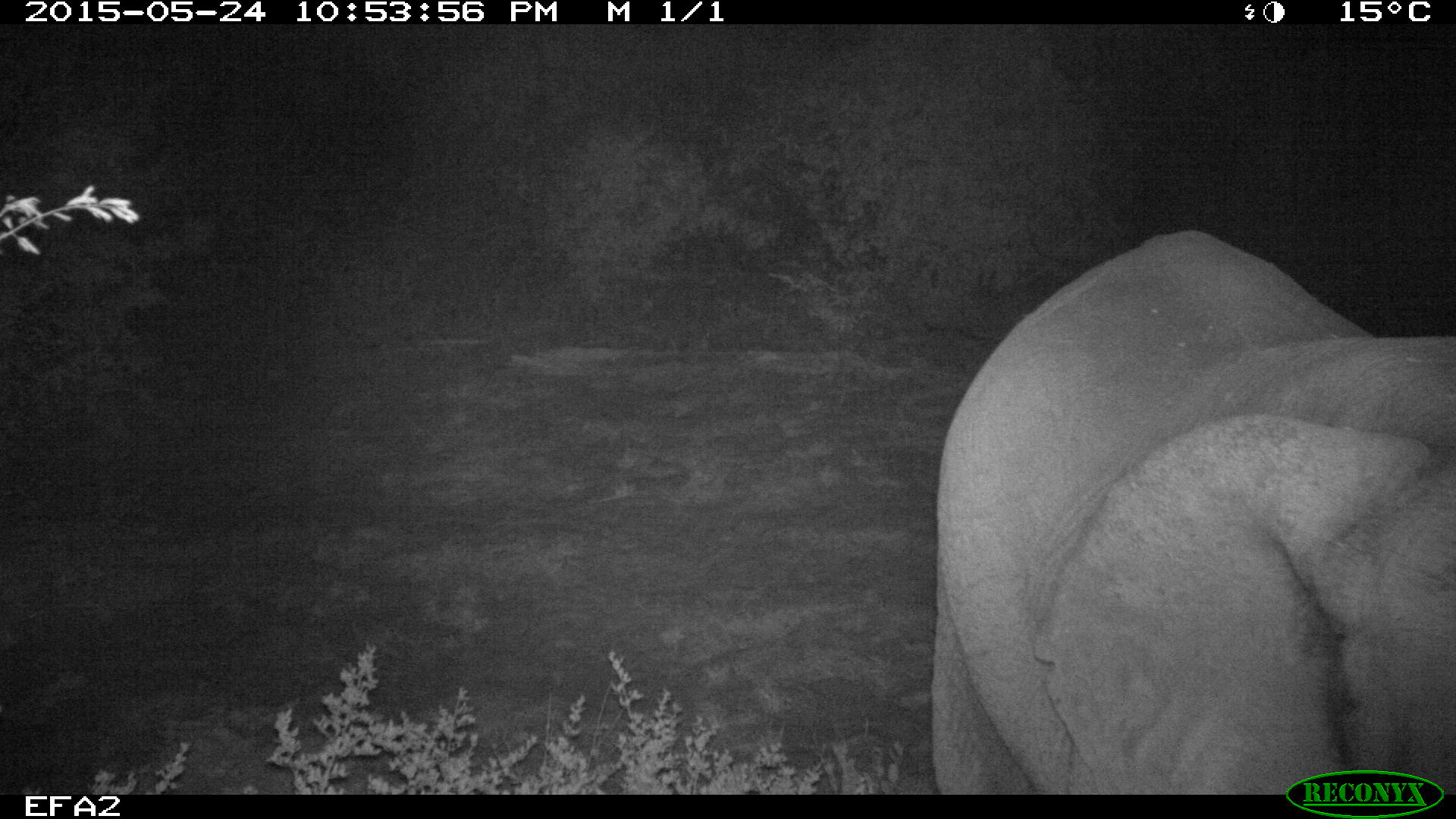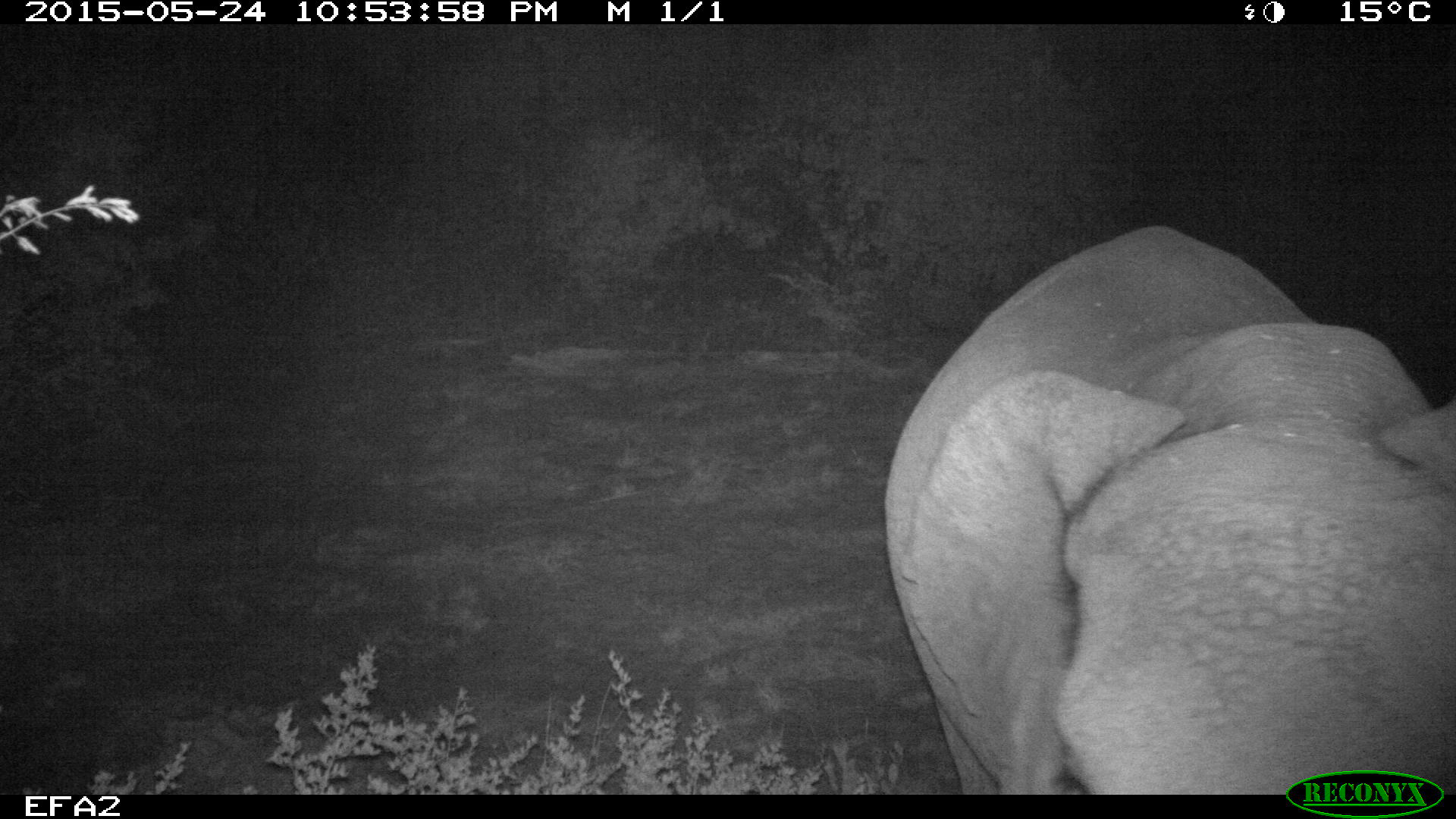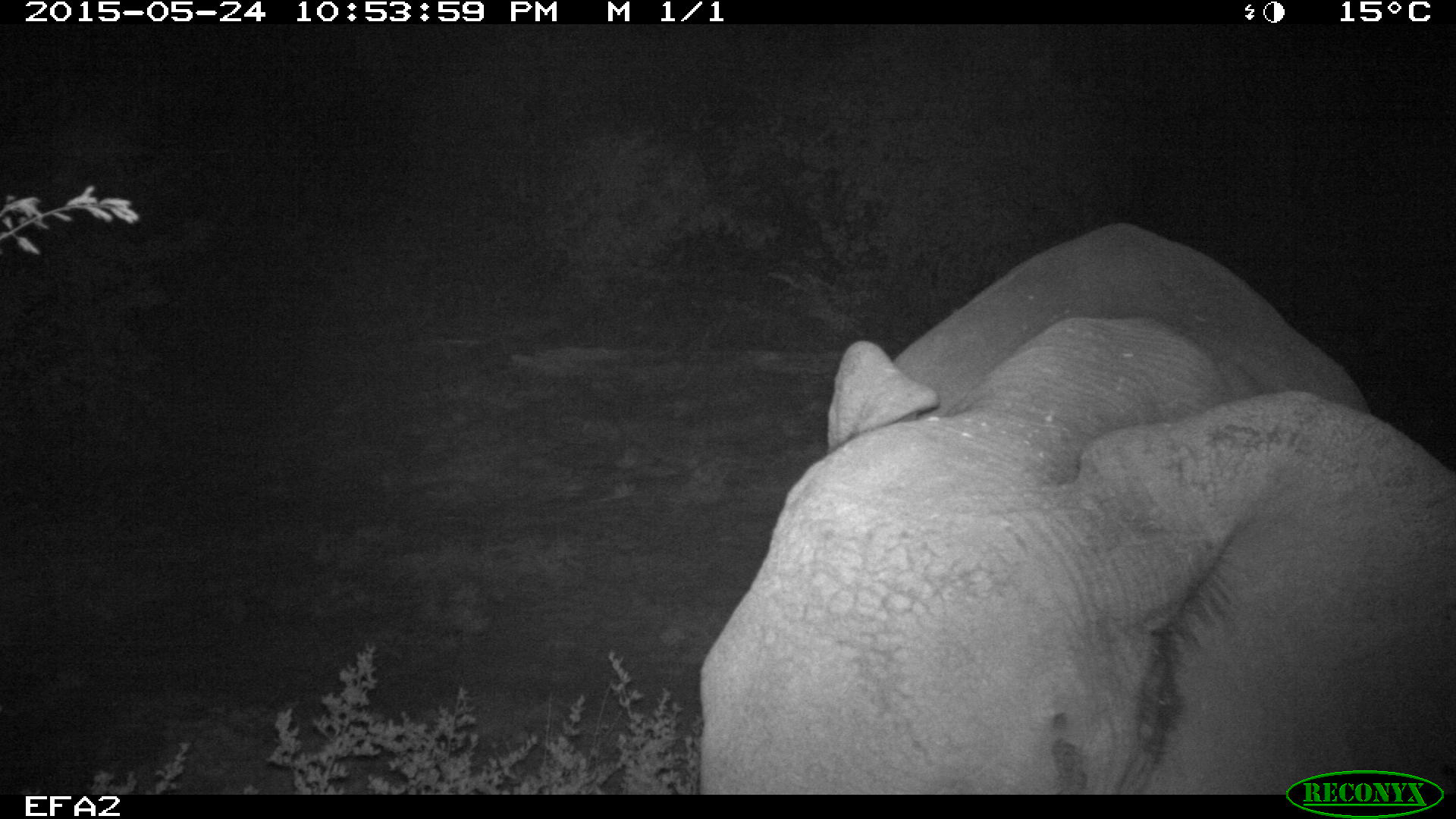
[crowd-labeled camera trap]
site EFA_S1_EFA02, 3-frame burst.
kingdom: Animalia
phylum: Chordata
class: Mammalia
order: Proboscidea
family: Elephantidae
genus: Loxodonta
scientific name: Loxodonta africana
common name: african bush elephant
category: elephant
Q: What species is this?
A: Elephant (african bush elephant) (Loxodonta africana).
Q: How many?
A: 1.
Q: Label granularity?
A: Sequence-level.